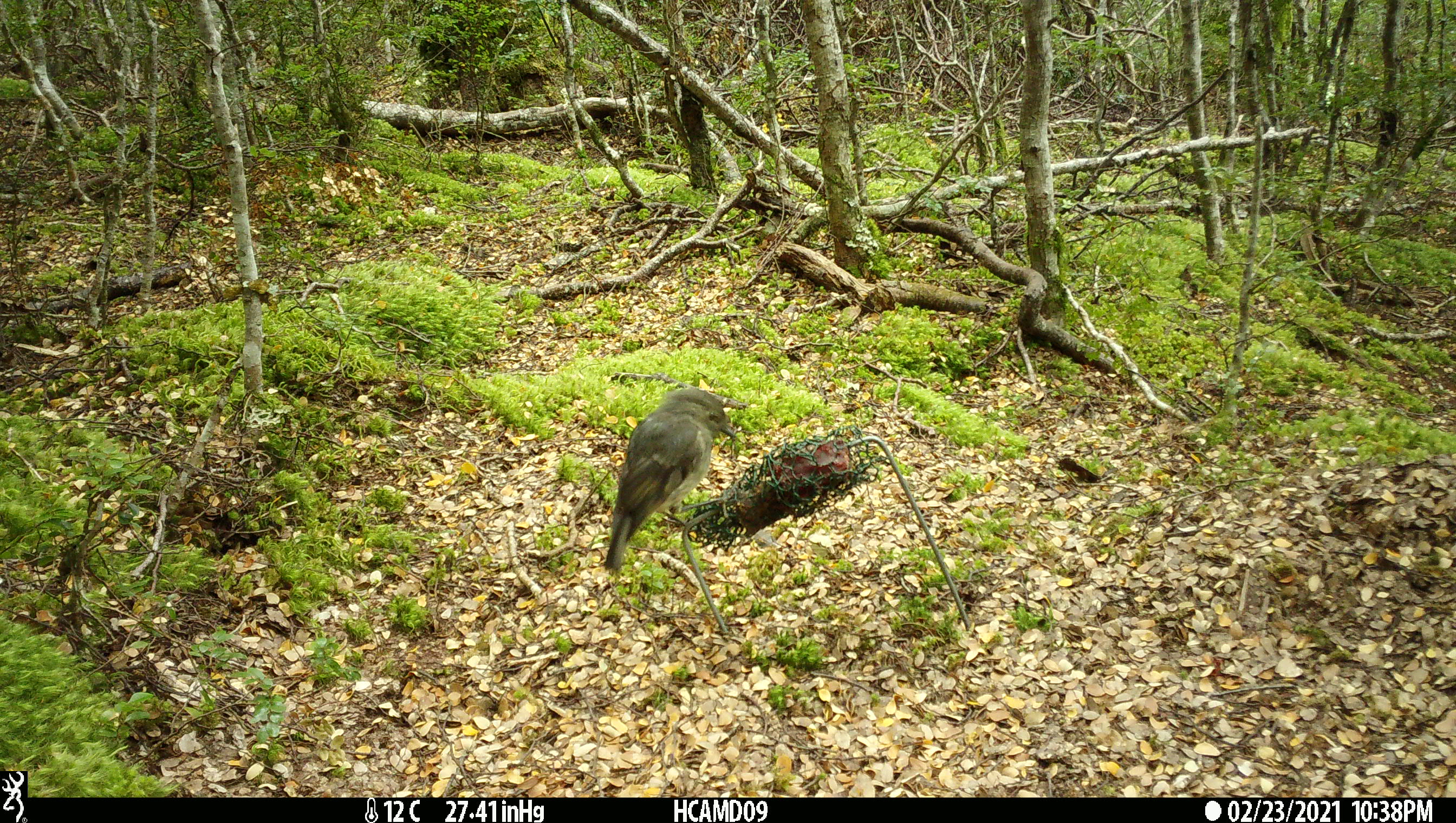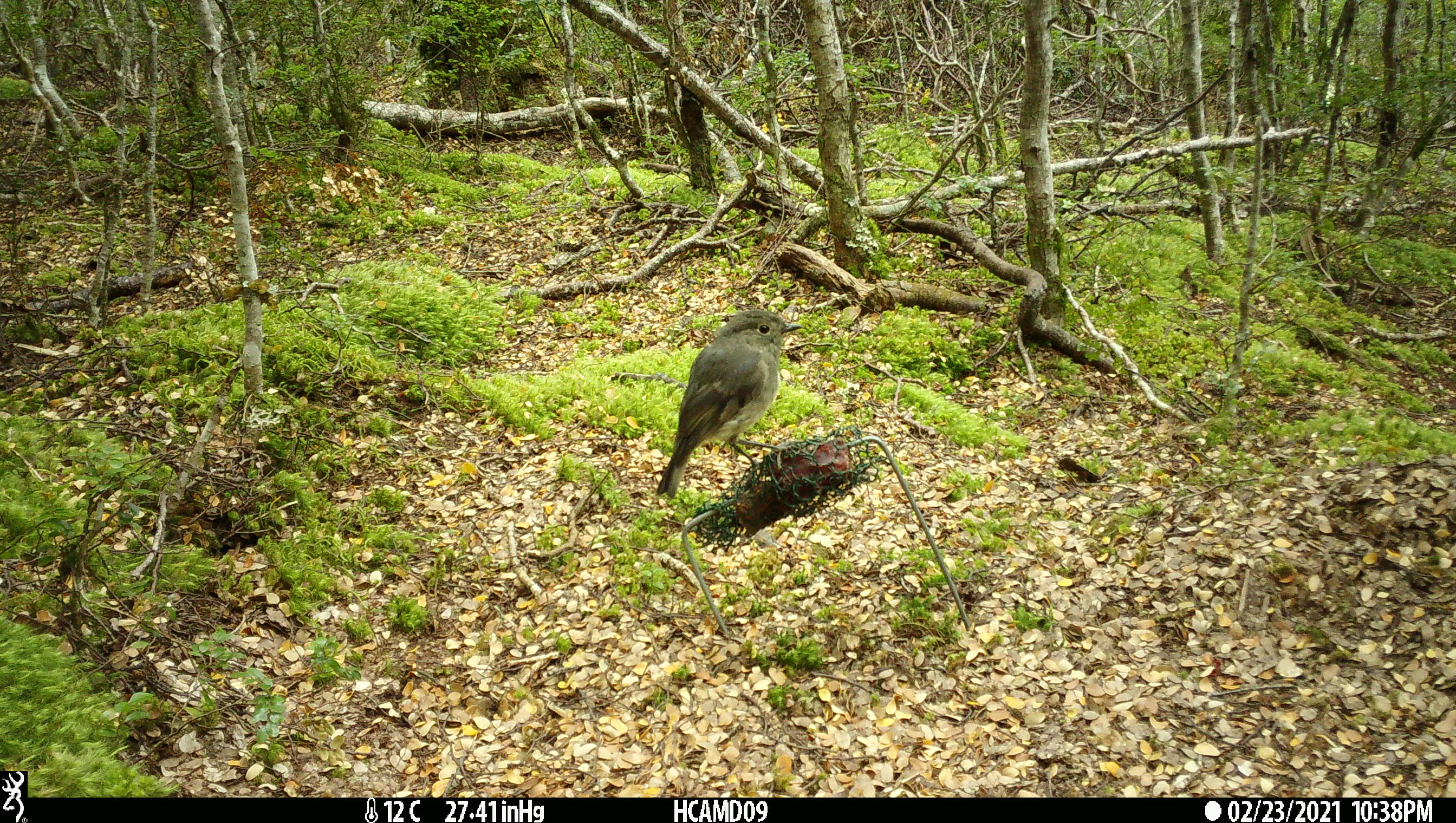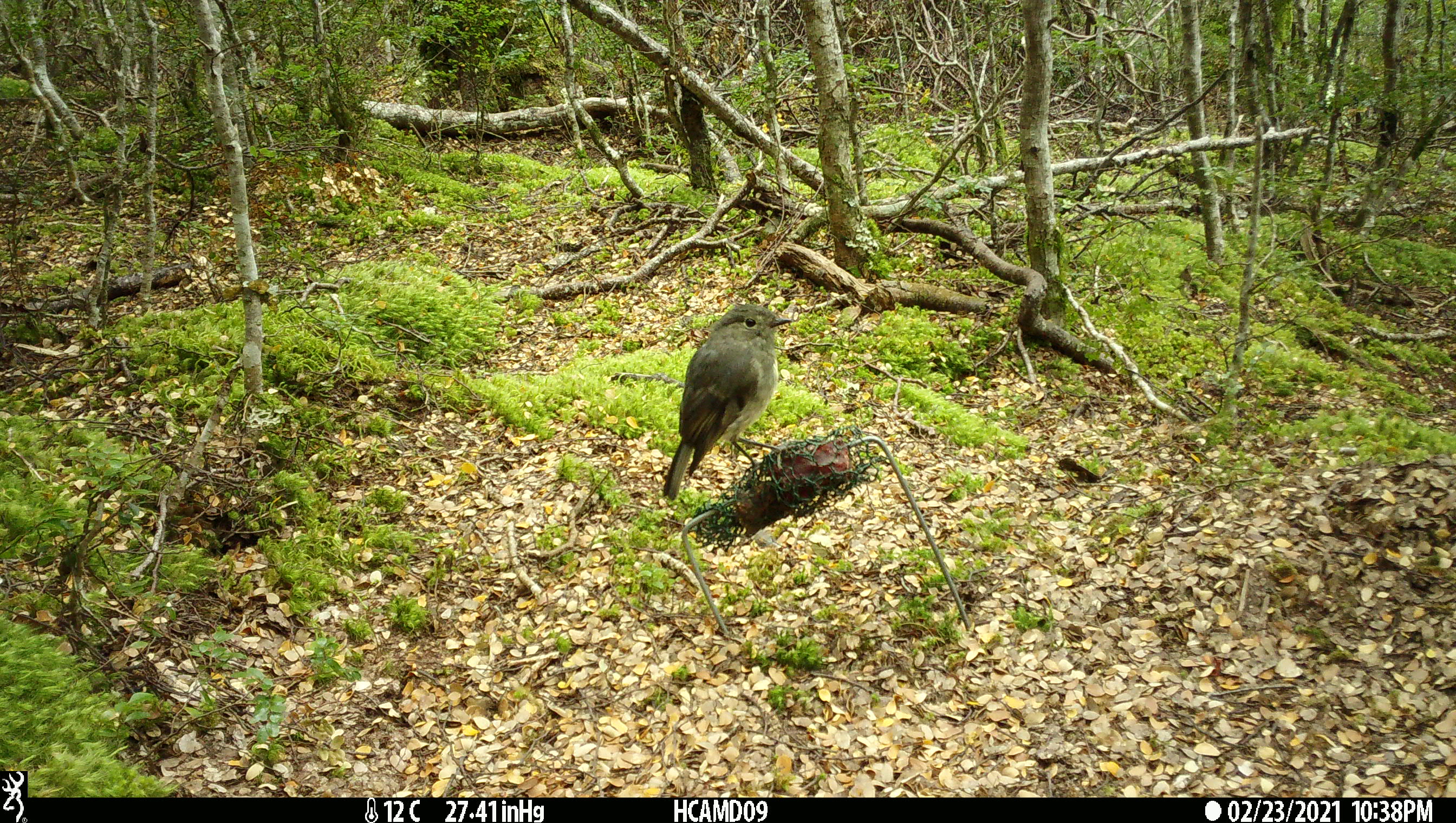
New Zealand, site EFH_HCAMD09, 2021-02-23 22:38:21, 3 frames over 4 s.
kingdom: Animalia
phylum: Chordata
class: Aves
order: Passeriformes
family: Petroicidae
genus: Petroica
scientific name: Petroica australis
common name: new zealand robin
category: robin